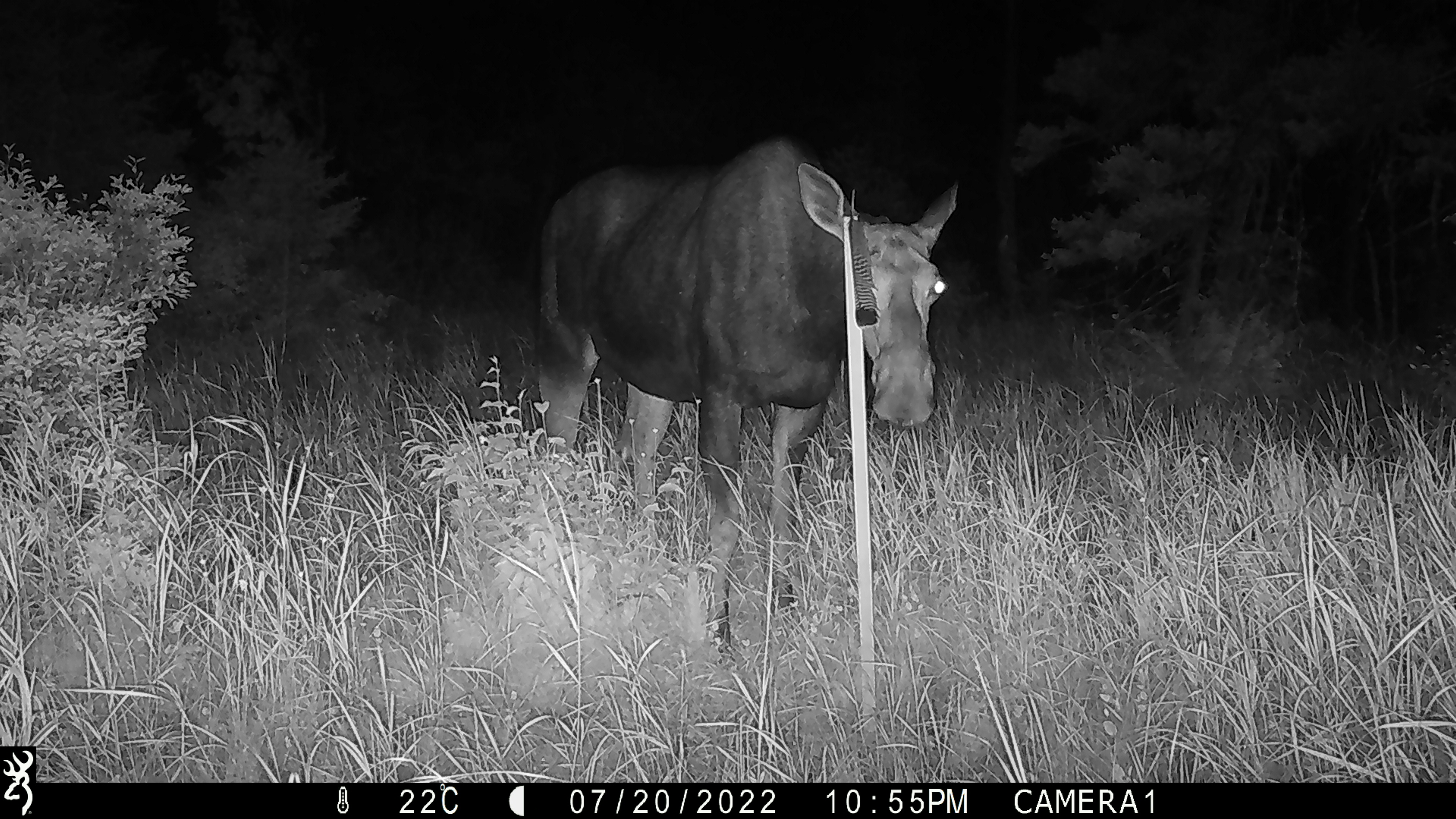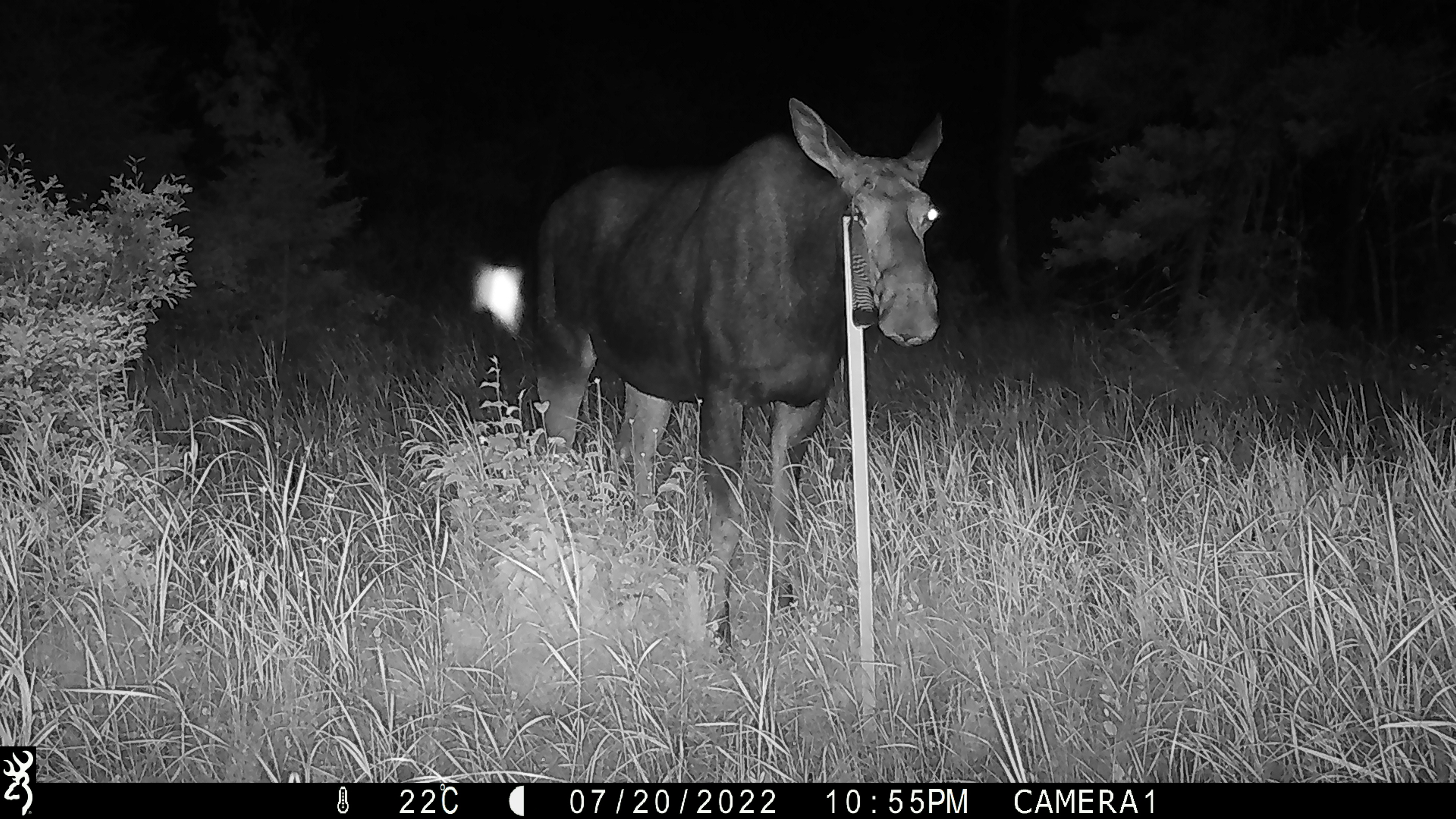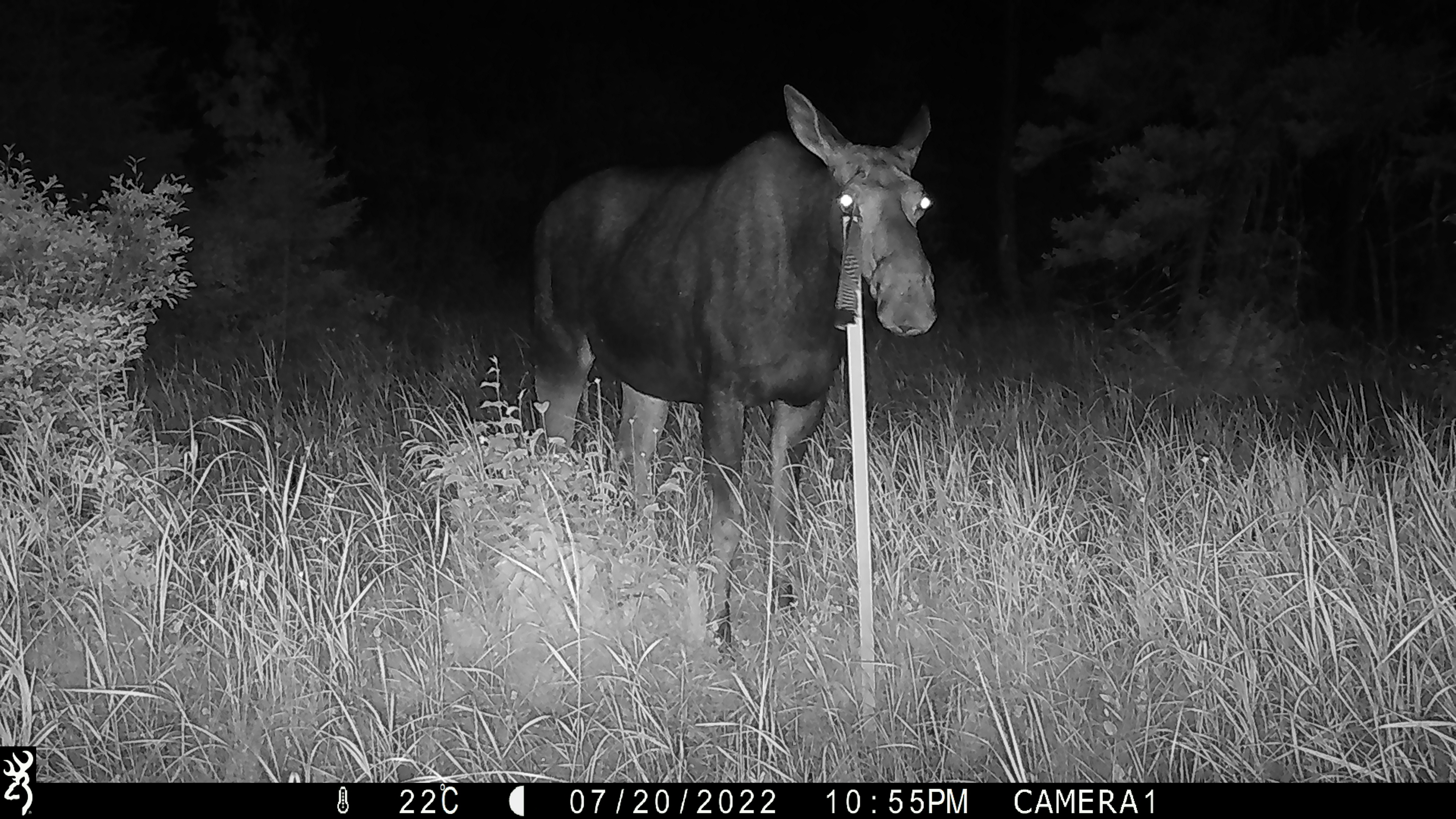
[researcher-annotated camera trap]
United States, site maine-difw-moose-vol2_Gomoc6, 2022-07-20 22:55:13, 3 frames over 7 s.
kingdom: Animalia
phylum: Chordata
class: Mammalia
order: Artiodactyla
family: Cervidae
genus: Alces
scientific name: Alces alces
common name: moose